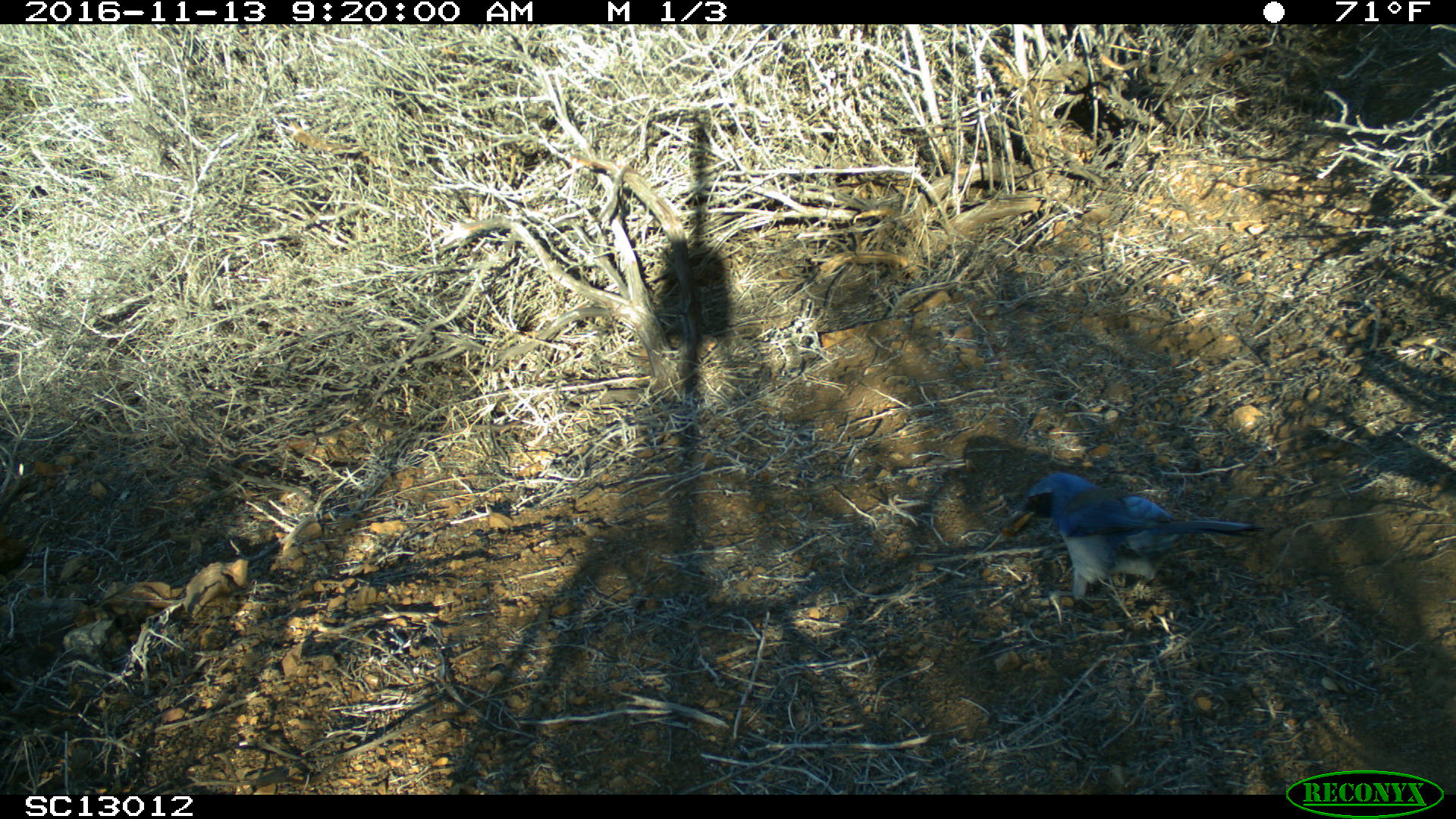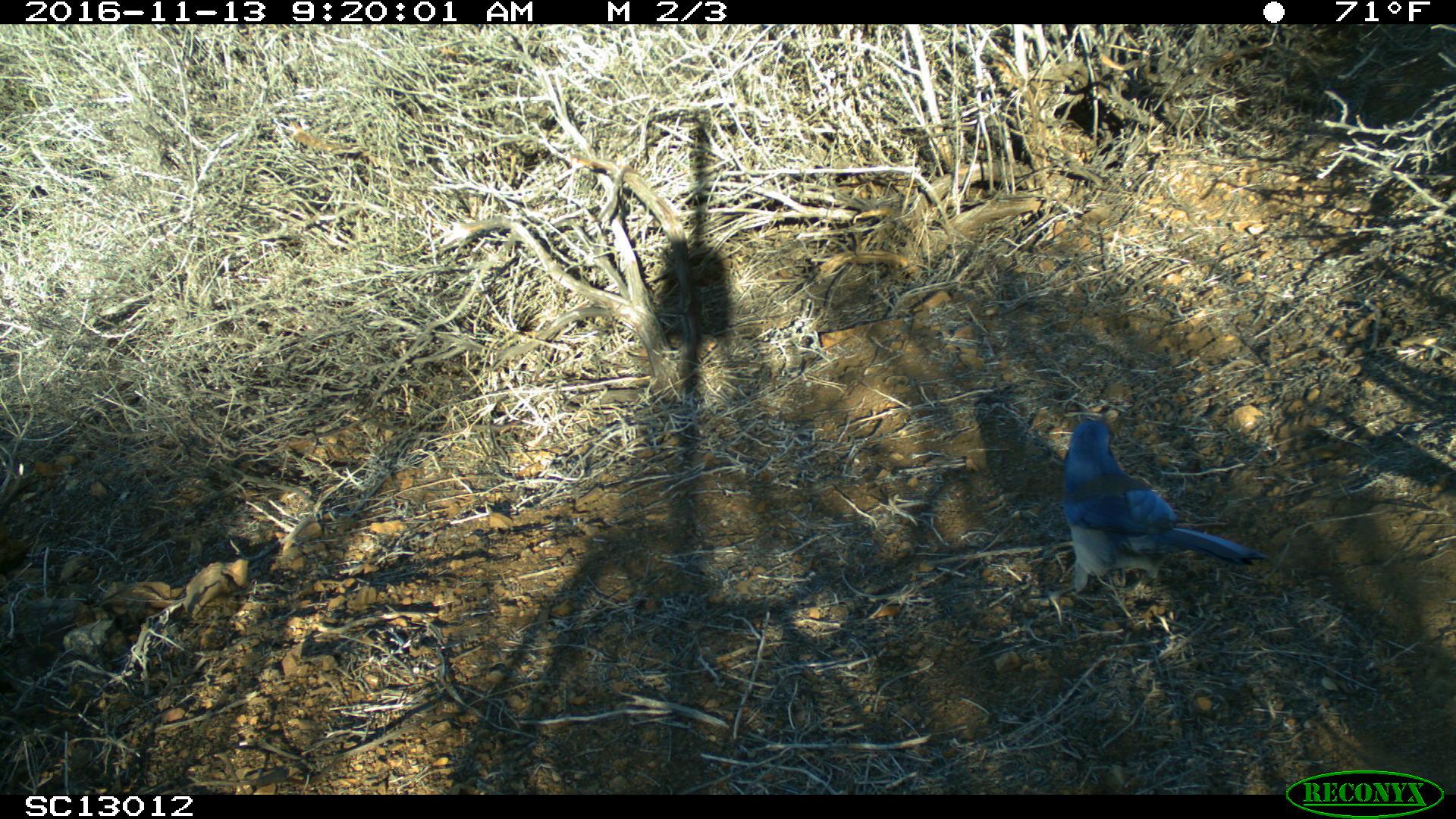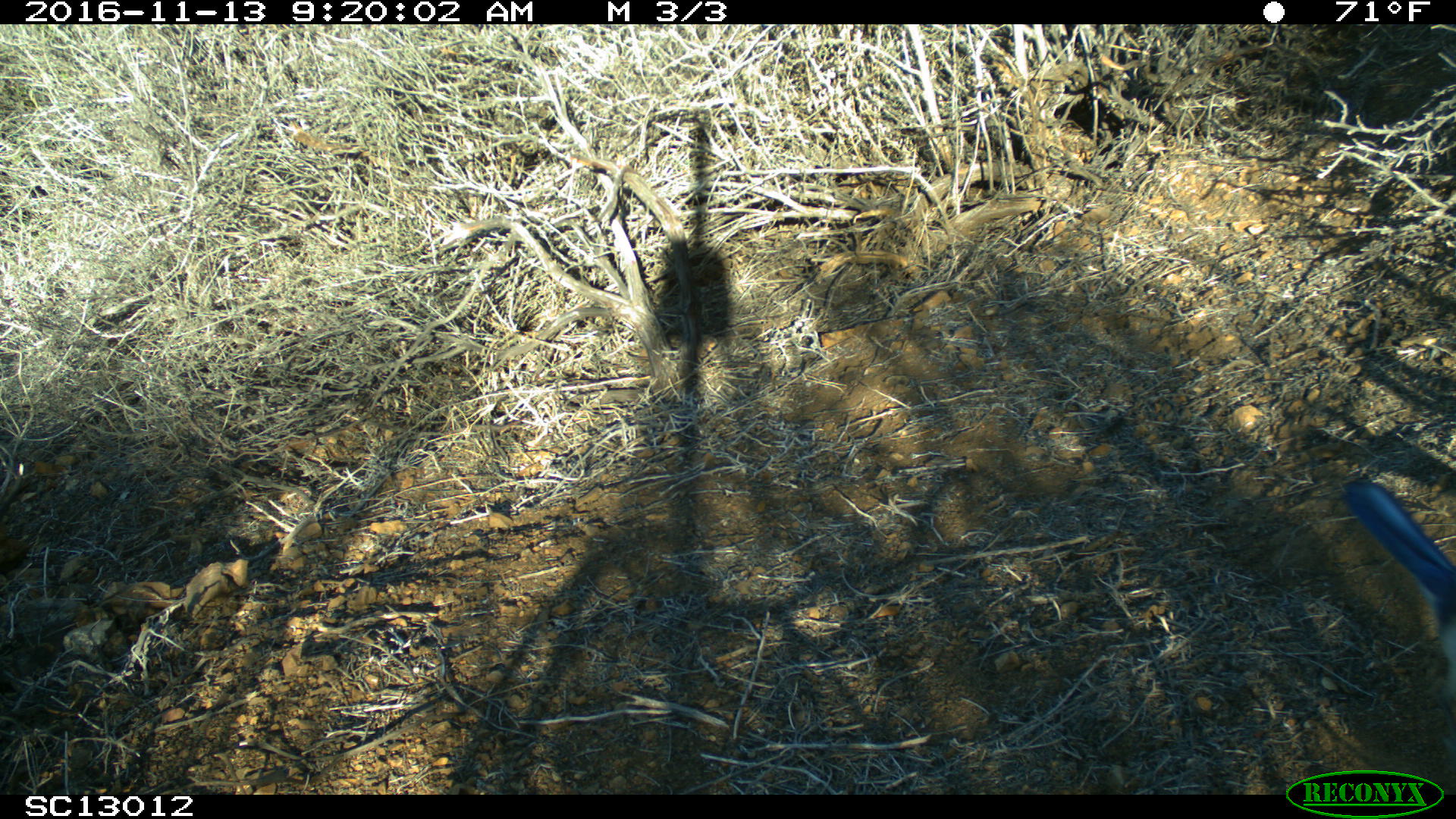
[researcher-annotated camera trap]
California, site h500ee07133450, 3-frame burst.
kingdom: Animalia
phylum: Chordata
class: Aves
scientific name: Aves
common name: bird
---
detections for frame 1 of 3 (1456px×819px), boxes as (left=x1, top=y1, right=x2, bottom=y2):
bird: (left=1009, top=472, right=1276, bottom=603)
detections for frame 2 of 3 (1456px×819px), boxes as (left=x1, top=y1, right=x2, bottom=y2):
bird: (left=1026, top=417, right=1266, bottom=627)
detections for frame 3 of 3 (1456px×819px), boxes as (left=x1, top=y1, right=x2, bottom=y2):
bird: (left=1339, top=479, right=1455, bottom=767)